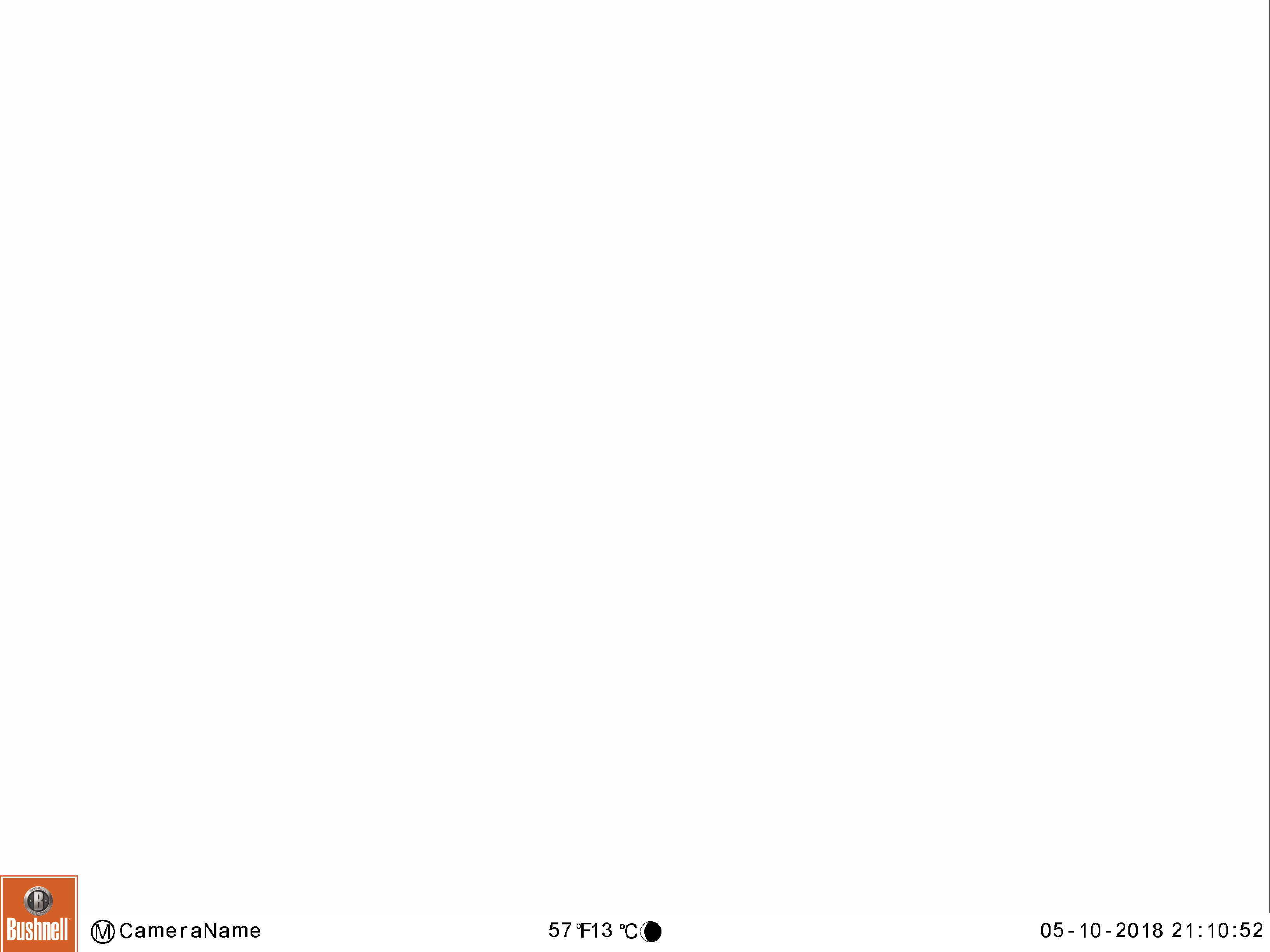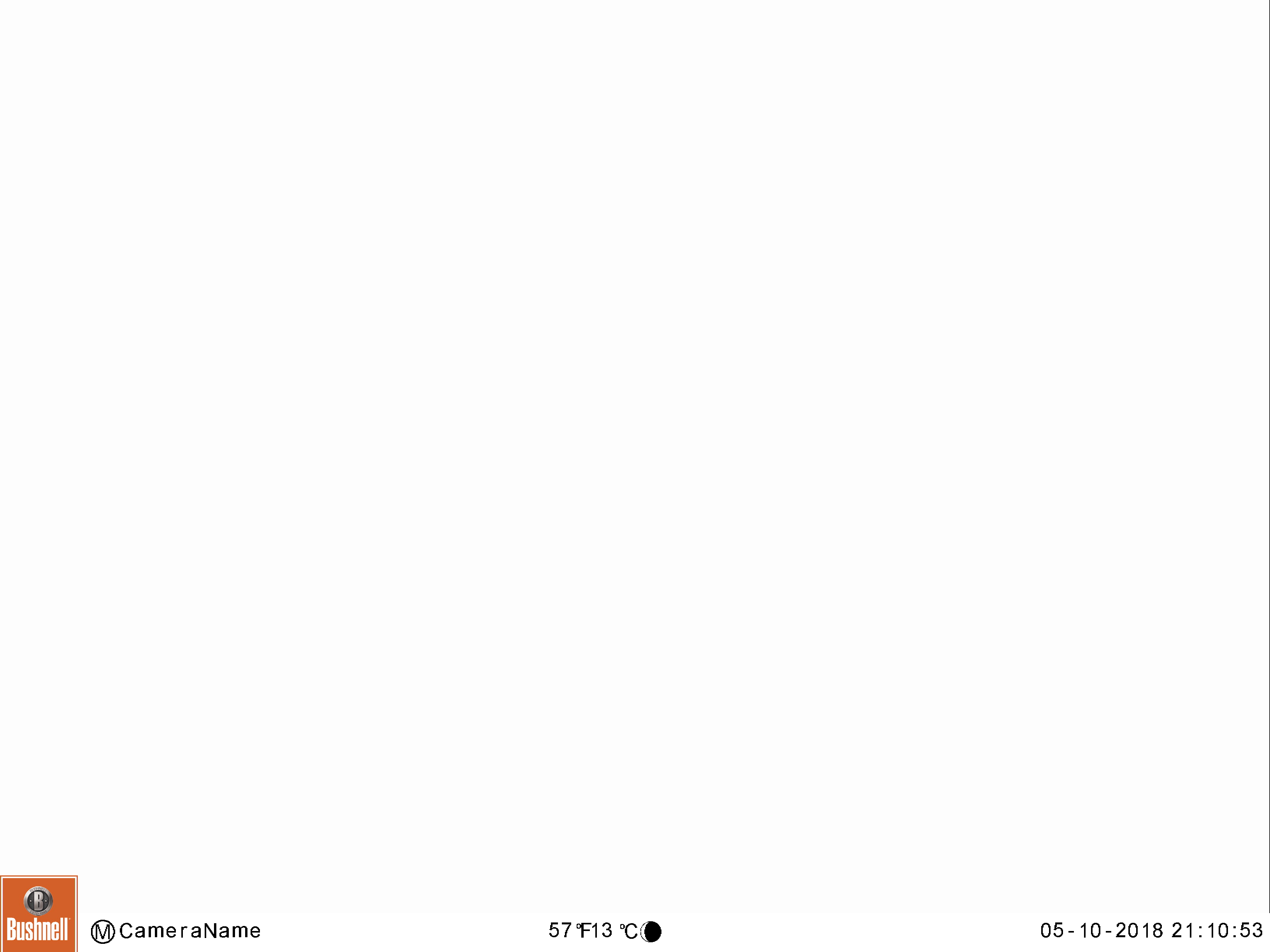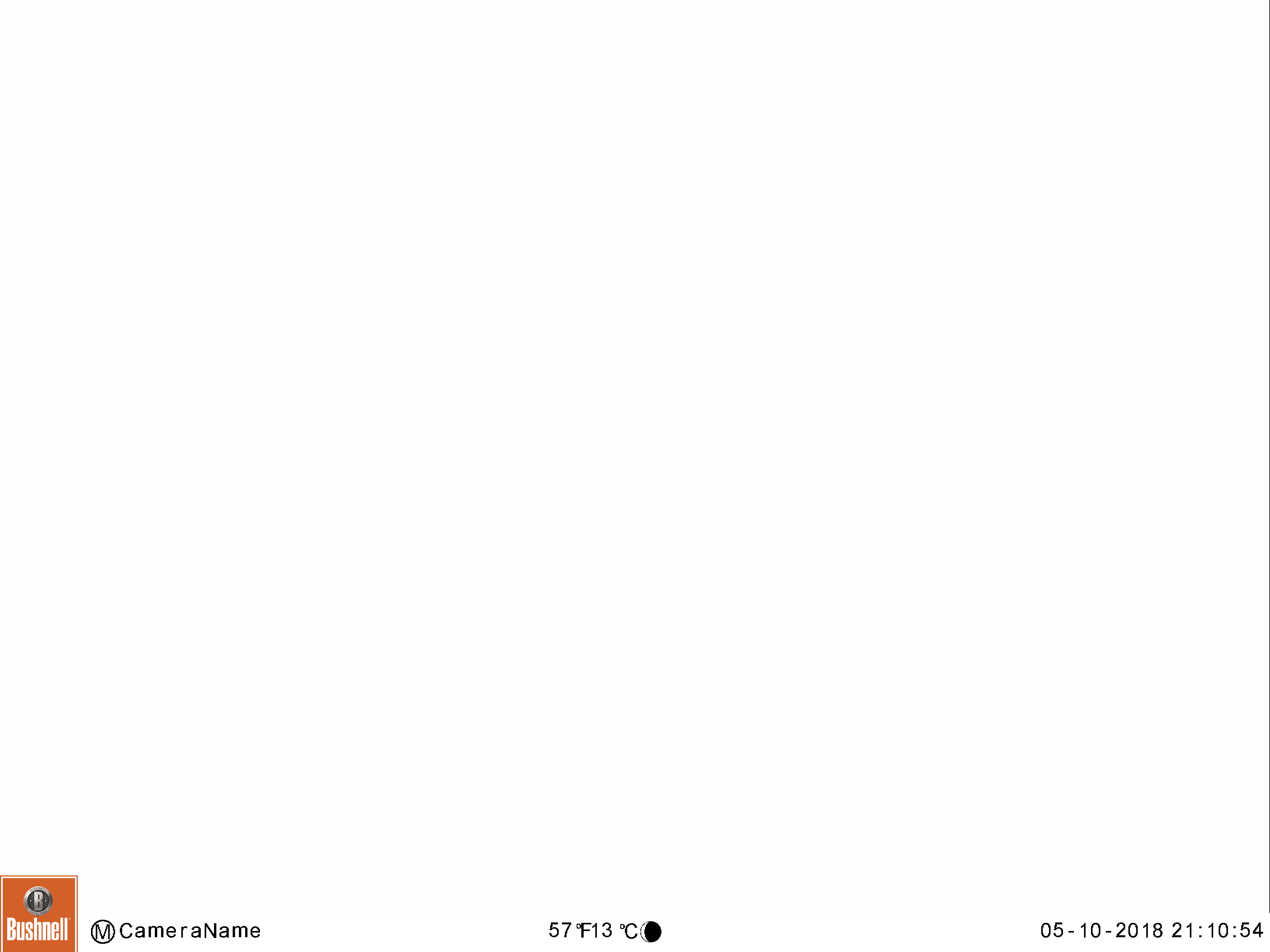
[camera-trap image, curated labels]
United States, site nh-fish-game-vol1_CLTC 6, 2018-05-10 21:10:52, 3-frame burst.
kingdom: Animalia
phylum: Chordata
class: Mammalia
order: Artiodactyla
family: Cervidae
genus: Alces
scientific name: Alces alces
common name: moose